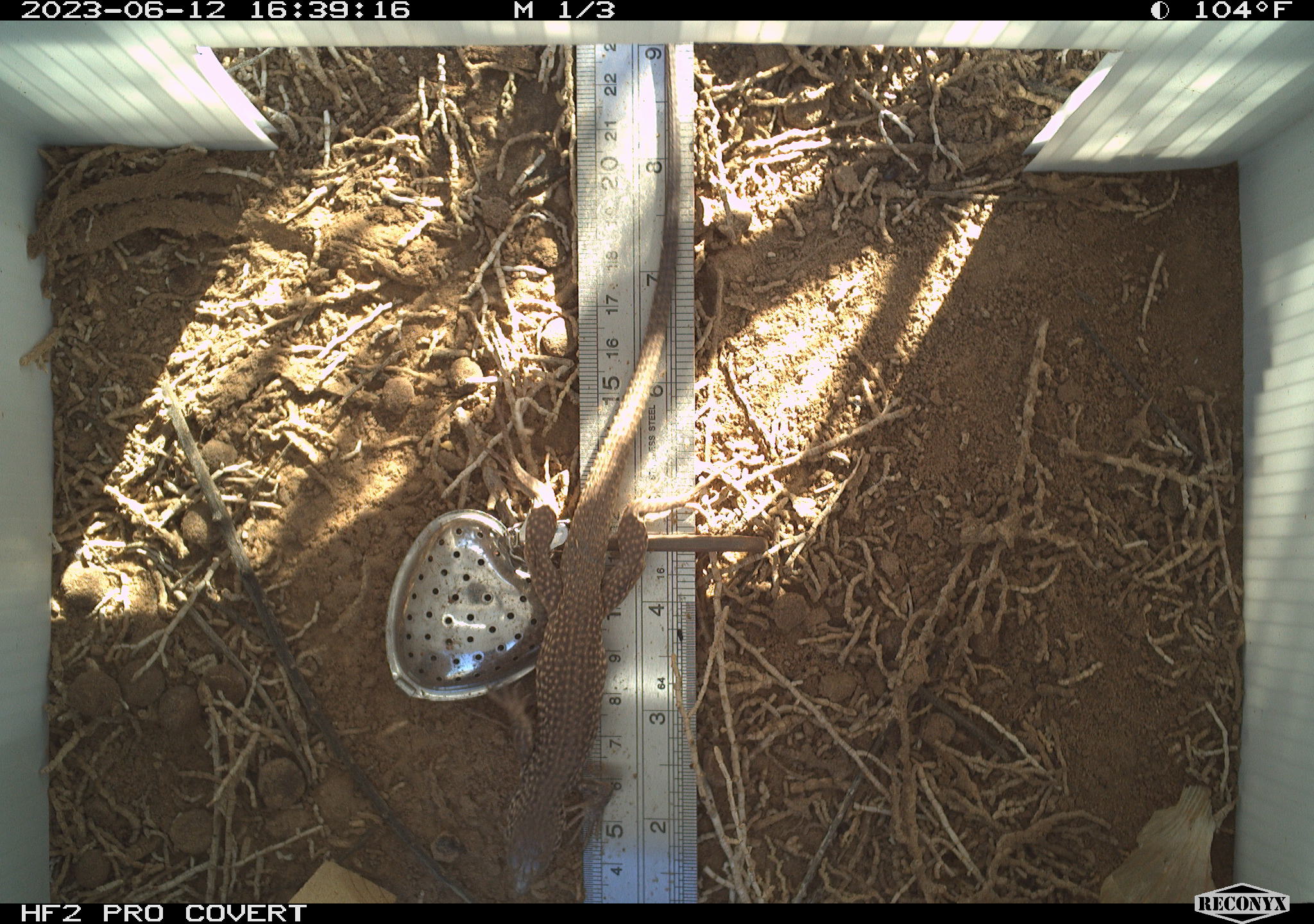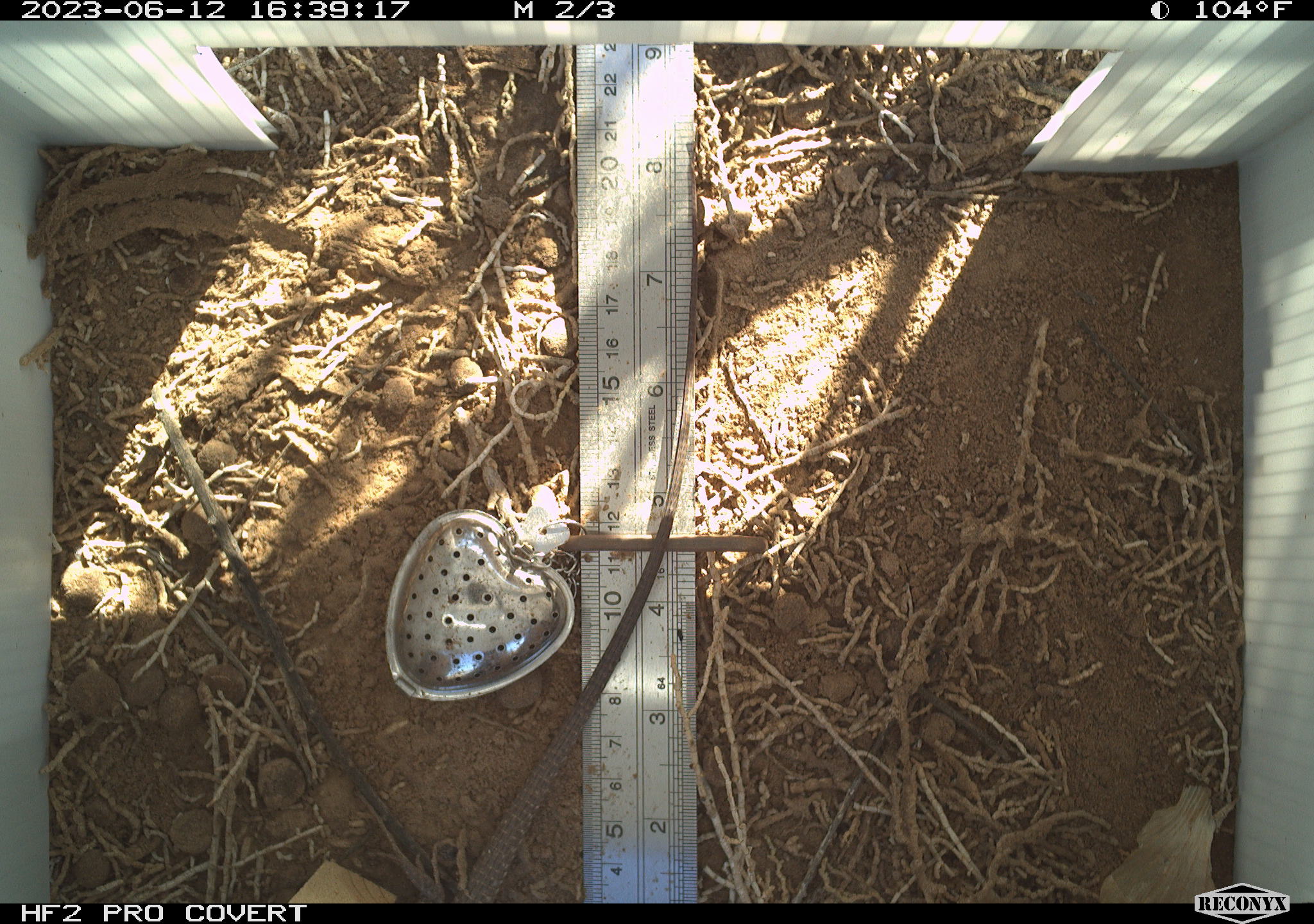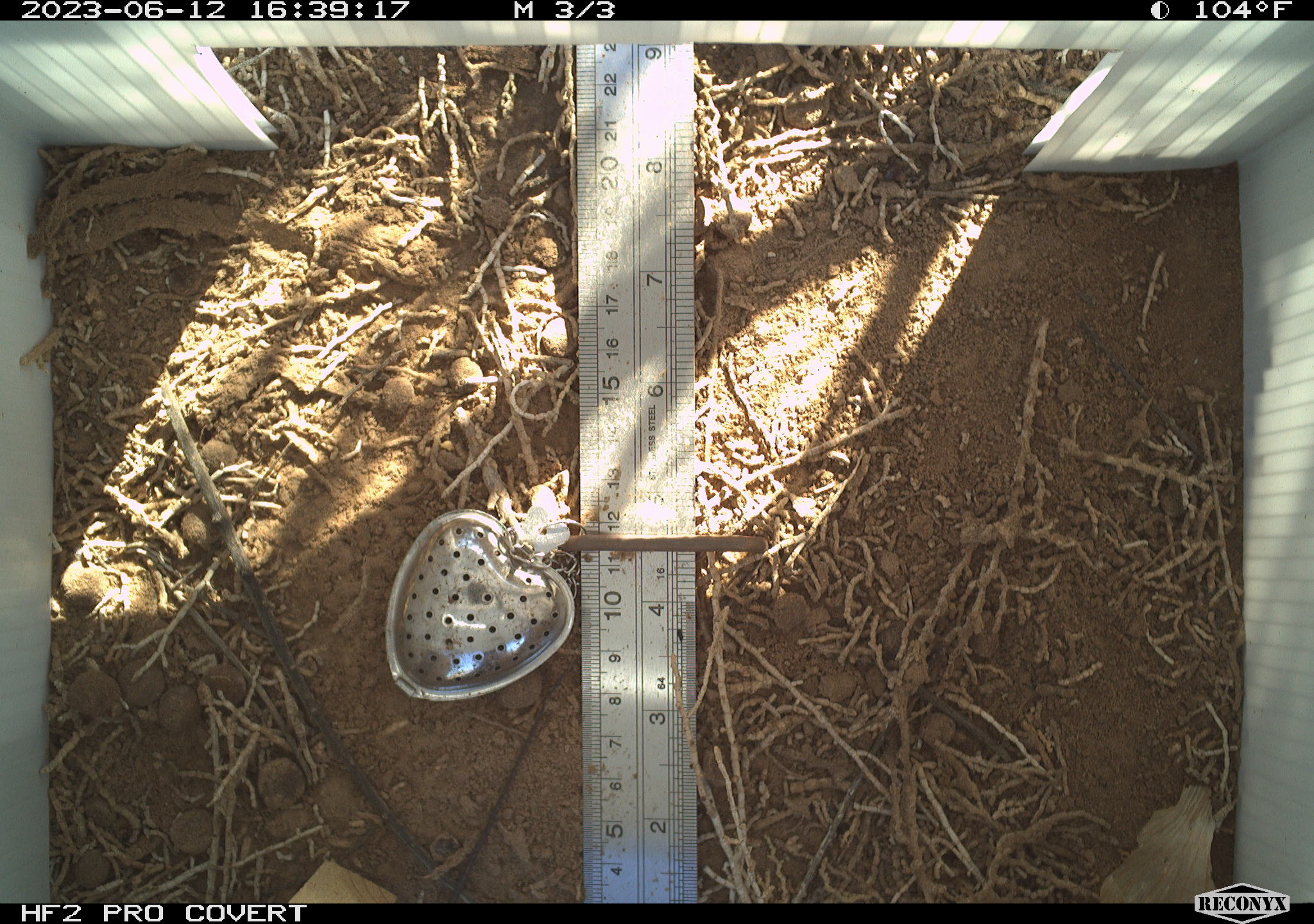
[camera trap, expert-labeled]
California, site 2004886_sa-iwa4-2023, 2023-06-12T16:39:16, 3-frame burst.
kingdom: Animalia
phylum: Chordata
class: Reptilia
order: Squamata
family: Teiidae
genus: Aspidoscelis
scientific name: Aspidoscelis tigris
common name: western whiptail